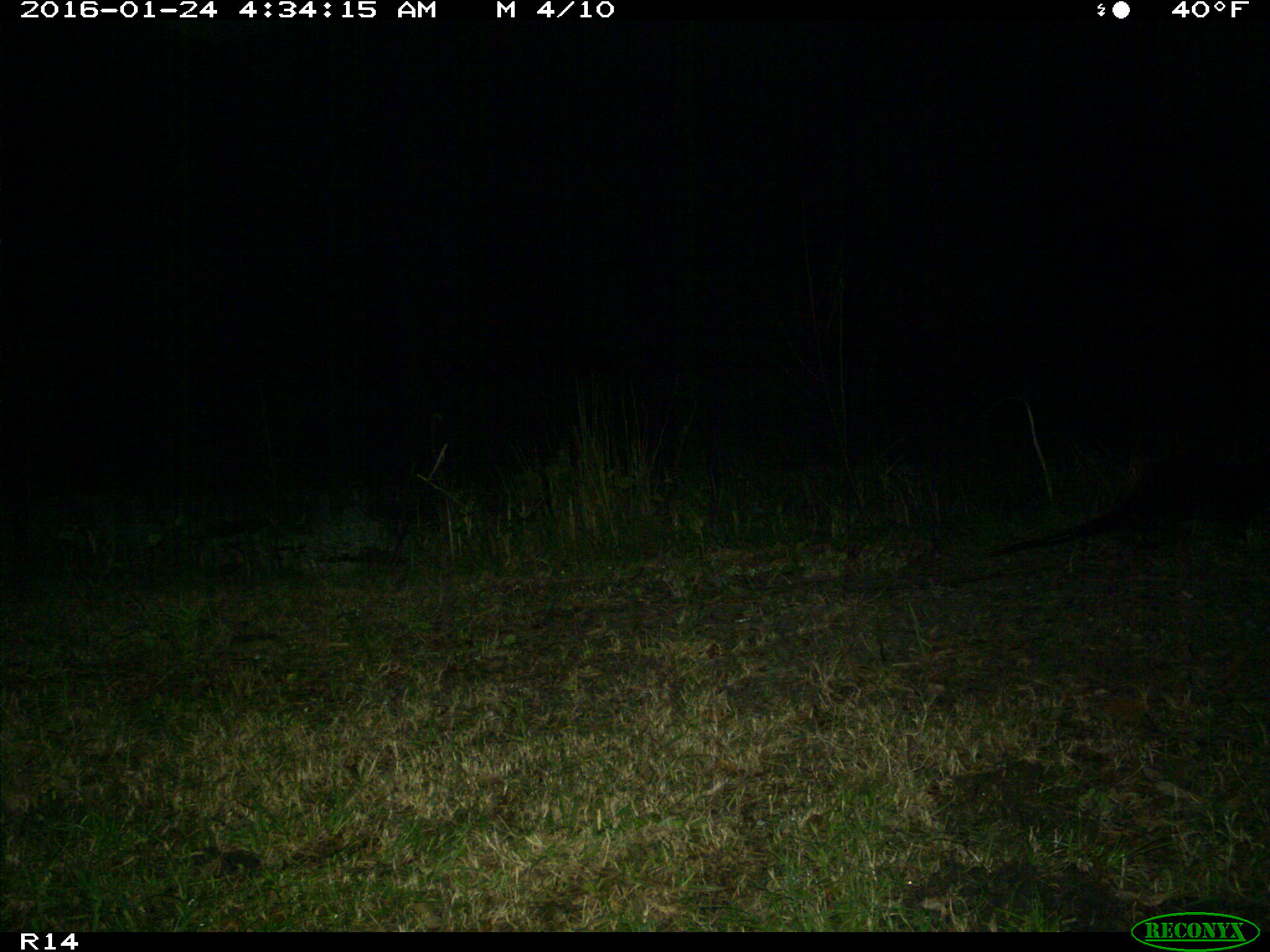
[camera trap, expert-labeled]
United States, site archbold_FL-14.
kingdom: Animalia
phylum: Chordata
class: Mammalia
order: Carnivora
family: Mustelidae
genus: Lontra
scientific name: Lontra canadensis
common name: north american river otter